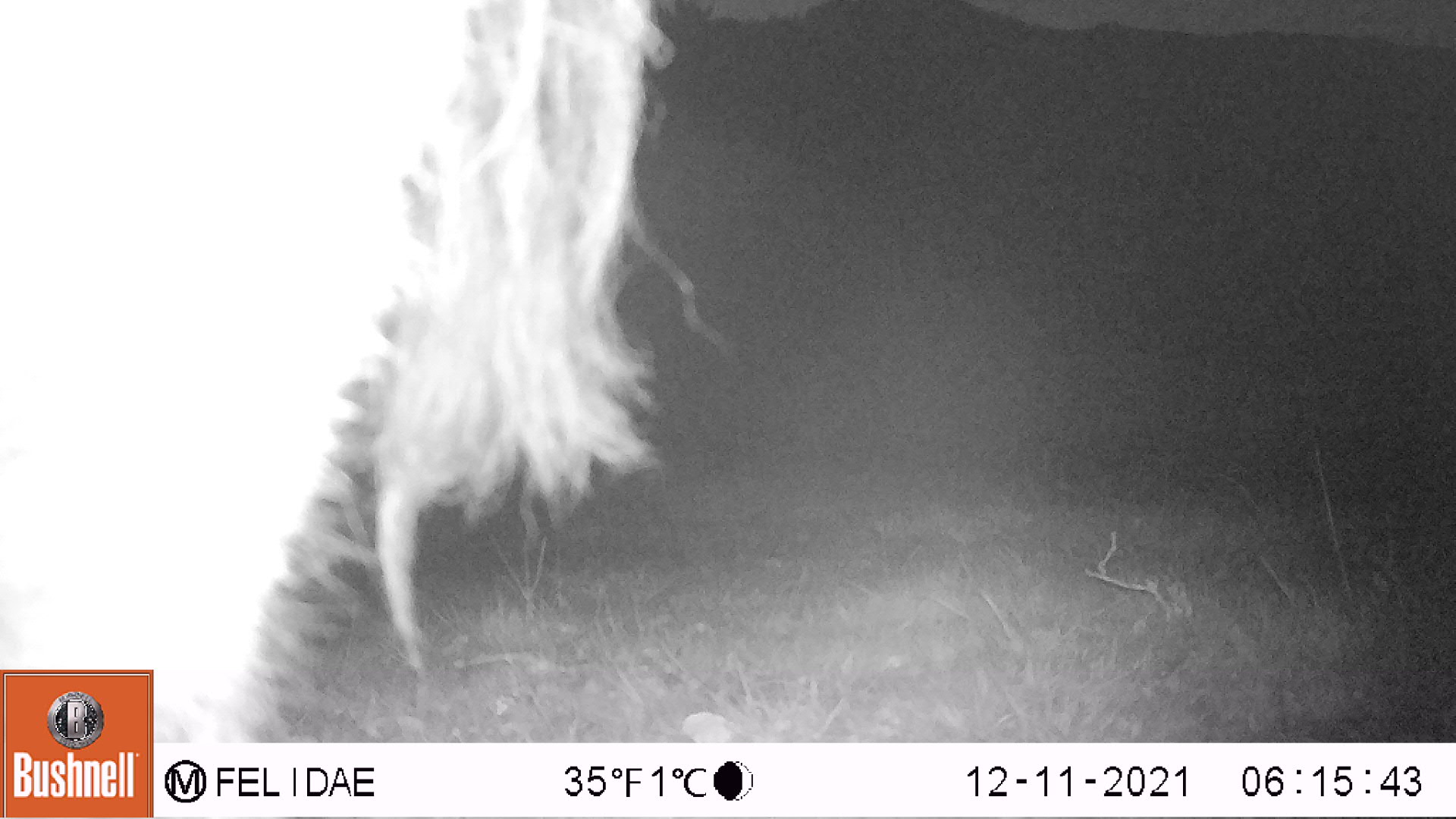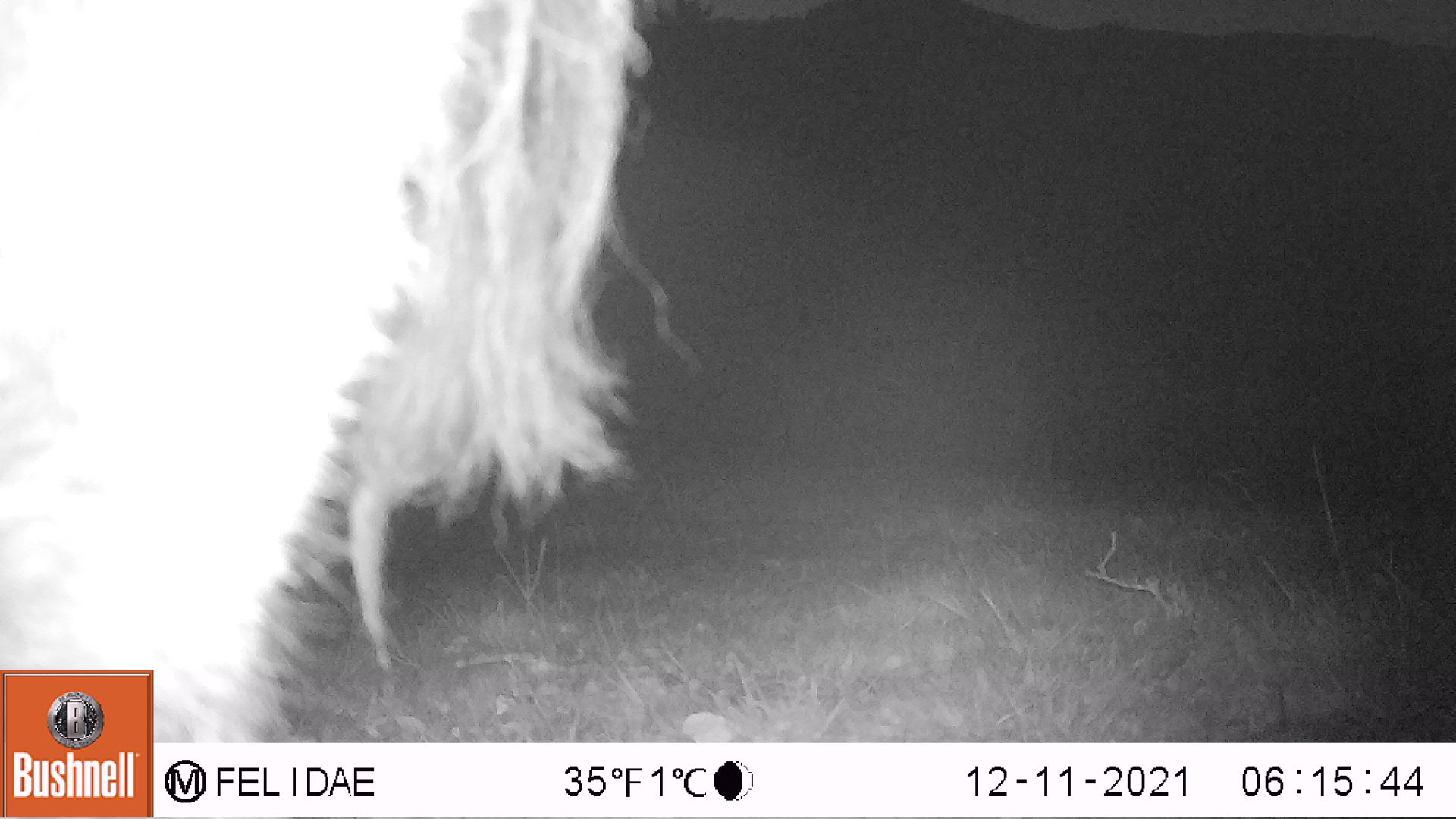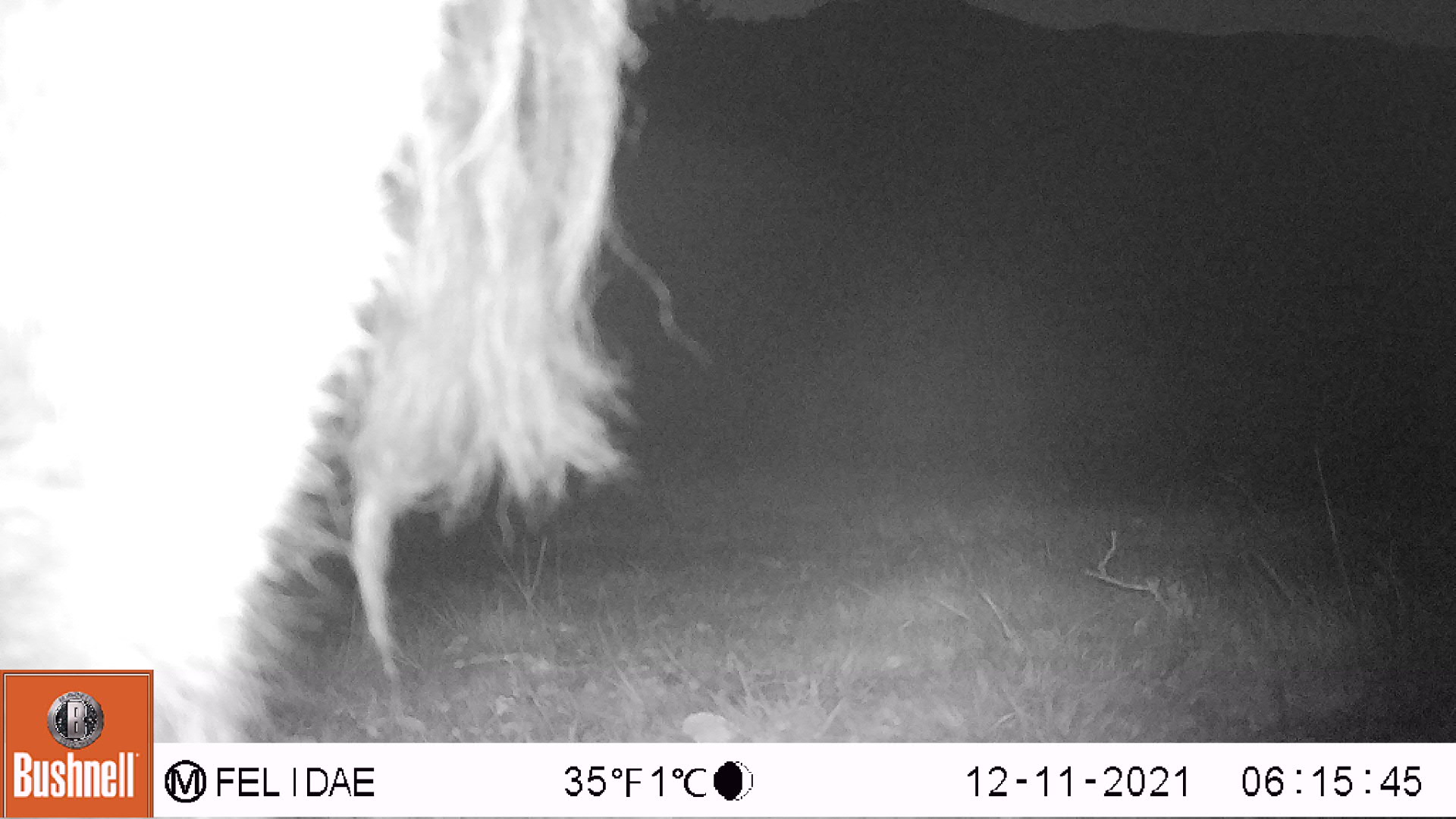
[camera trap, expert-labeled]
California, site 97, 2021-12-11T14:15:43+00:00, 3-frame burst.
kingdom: Animalia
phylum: Chordata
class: Mammalia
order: Artiodactyla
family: Bovidae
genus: Bos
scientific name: Bos taurus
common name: domestic cattle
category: cattle